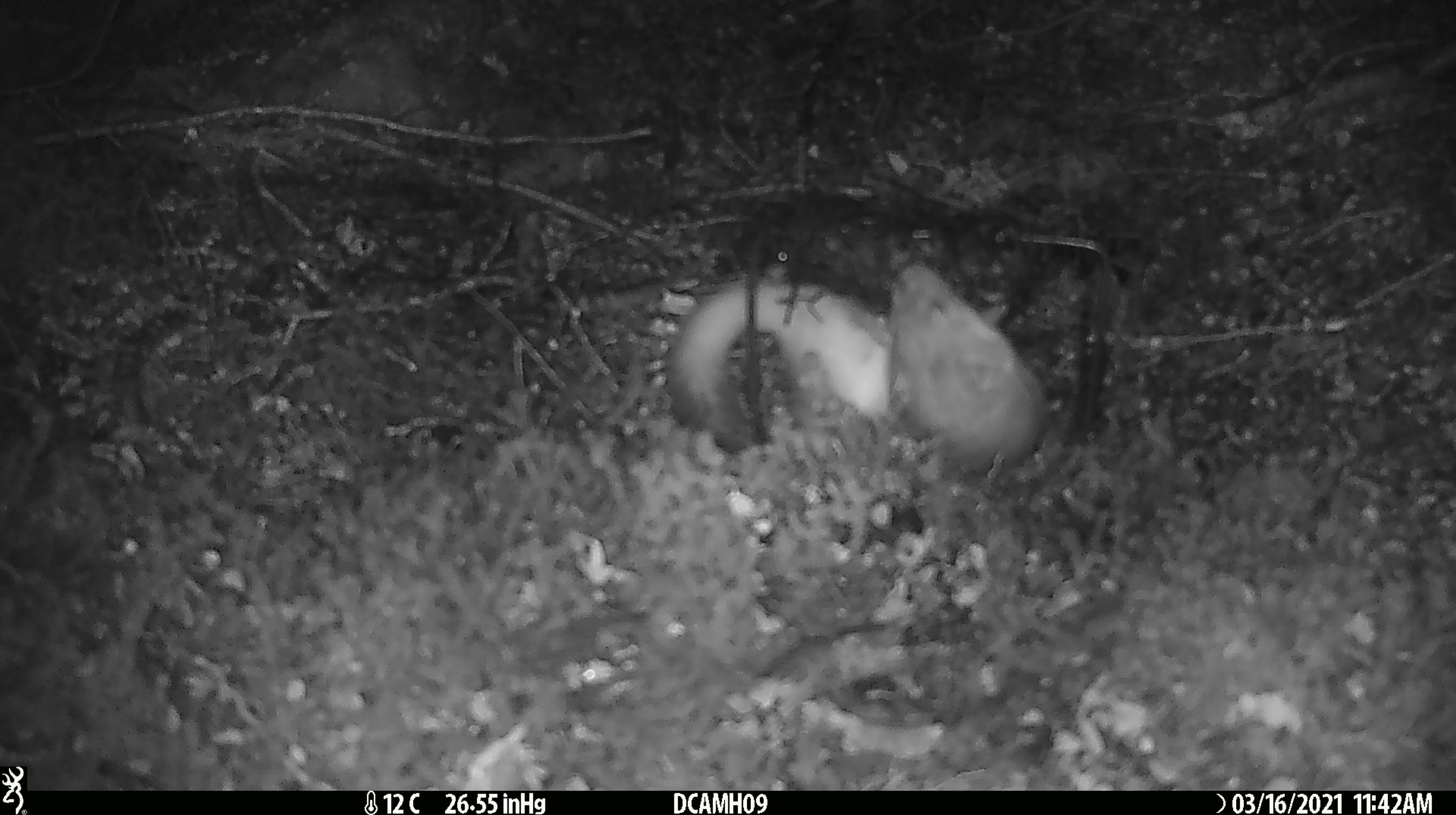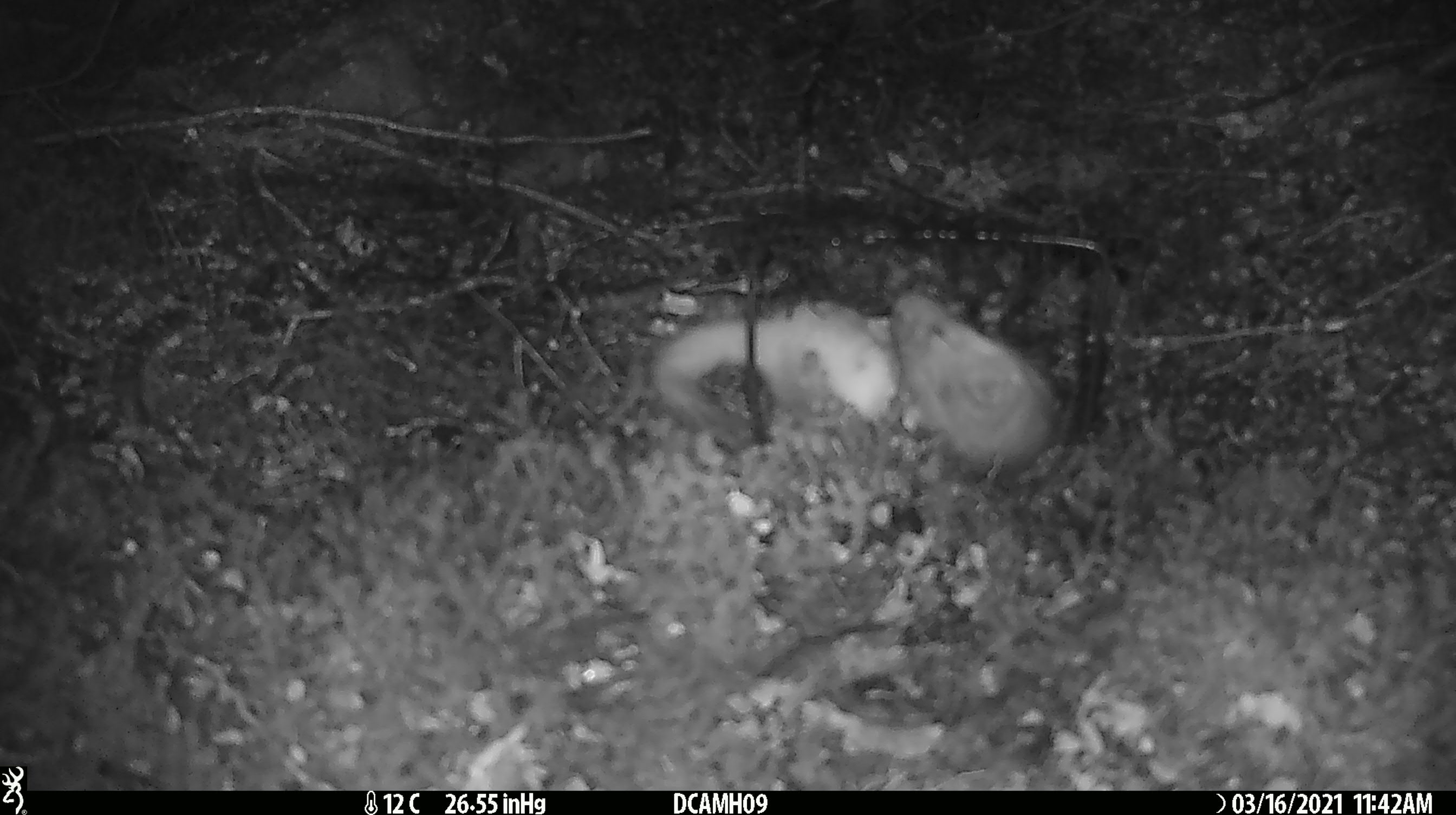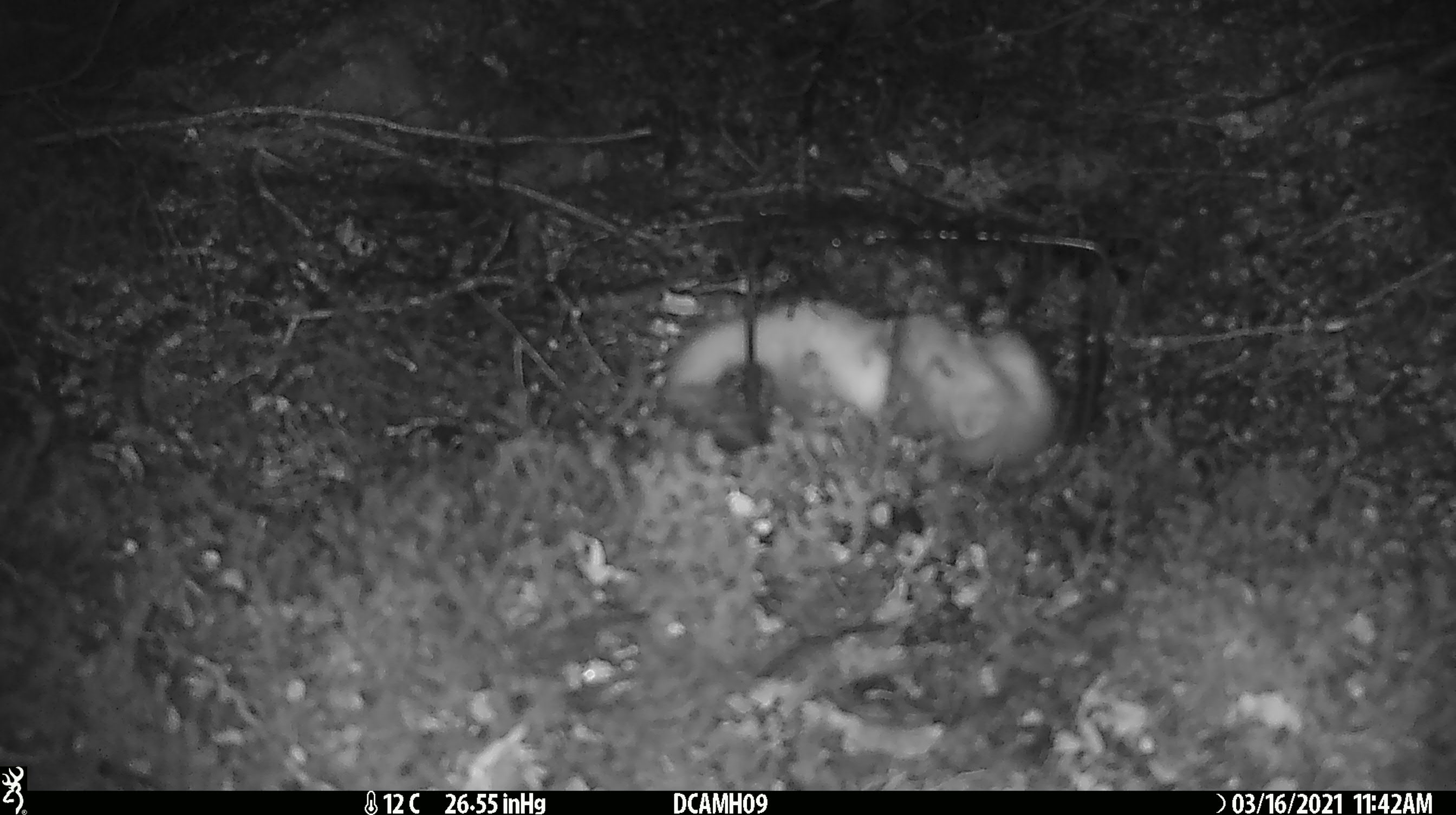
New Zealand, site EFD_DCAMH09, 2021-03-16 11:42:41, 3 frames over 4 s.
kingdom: Animalia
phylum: Chordata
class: Mammalia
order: Carnivora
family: Mustelidae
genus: Mustela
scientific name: Mustela erminea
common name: stoat